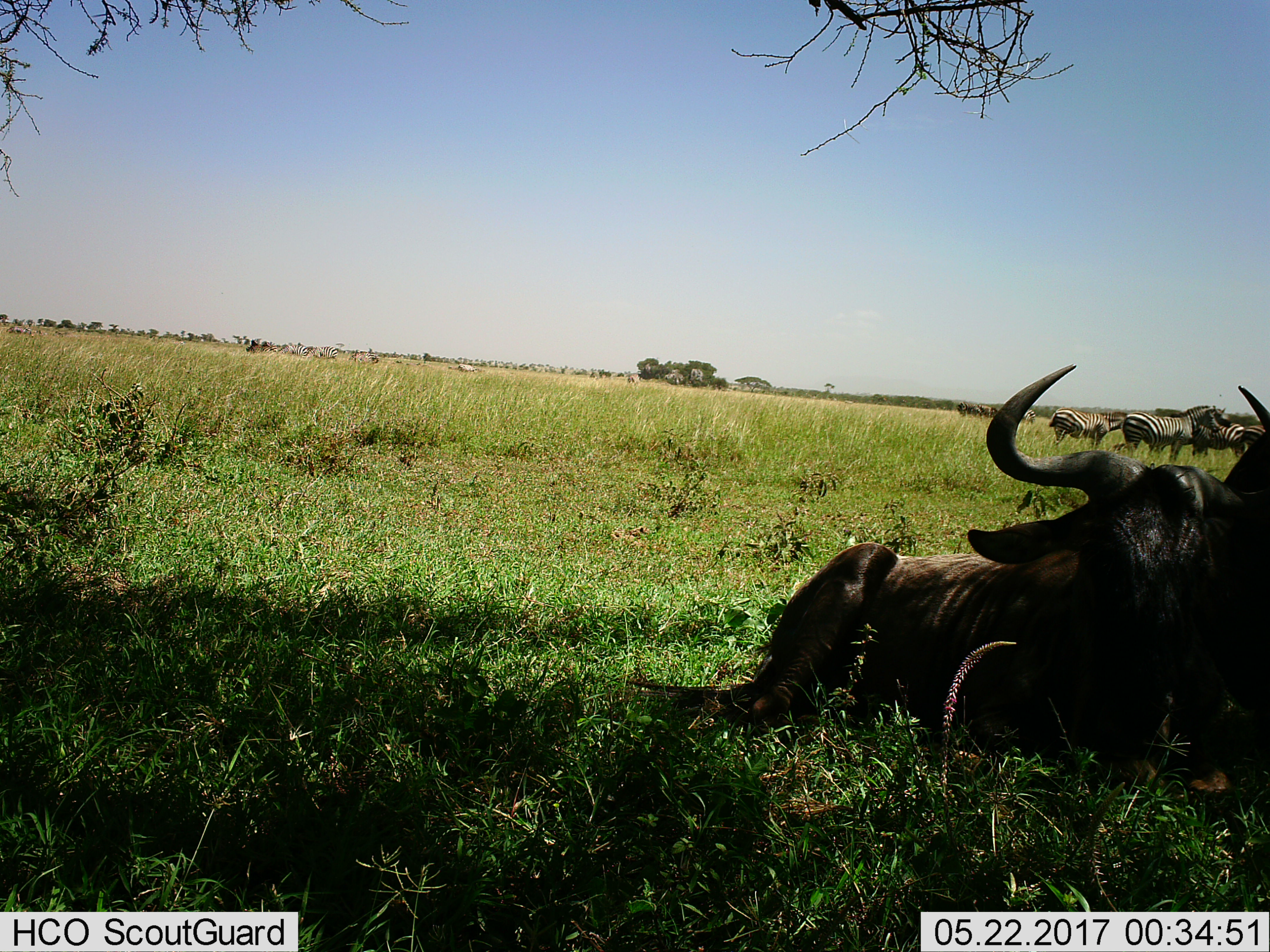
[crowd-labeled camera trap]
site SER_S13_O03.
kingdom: Animalia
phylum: Chordata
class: Mammalia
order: Artiodactyla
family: Bovidae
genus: Connochaetes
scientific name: Connochaetes taurinus taurinus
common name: blue wildebeest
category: wildebeestblue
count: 2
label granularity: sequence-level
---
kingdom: Animalia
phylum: Chordata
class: Mammalia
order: Perissodactyla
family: Equidae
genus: Equus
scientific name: Equus quagga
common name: plains zebra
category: zebraplains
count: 9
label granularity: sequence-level